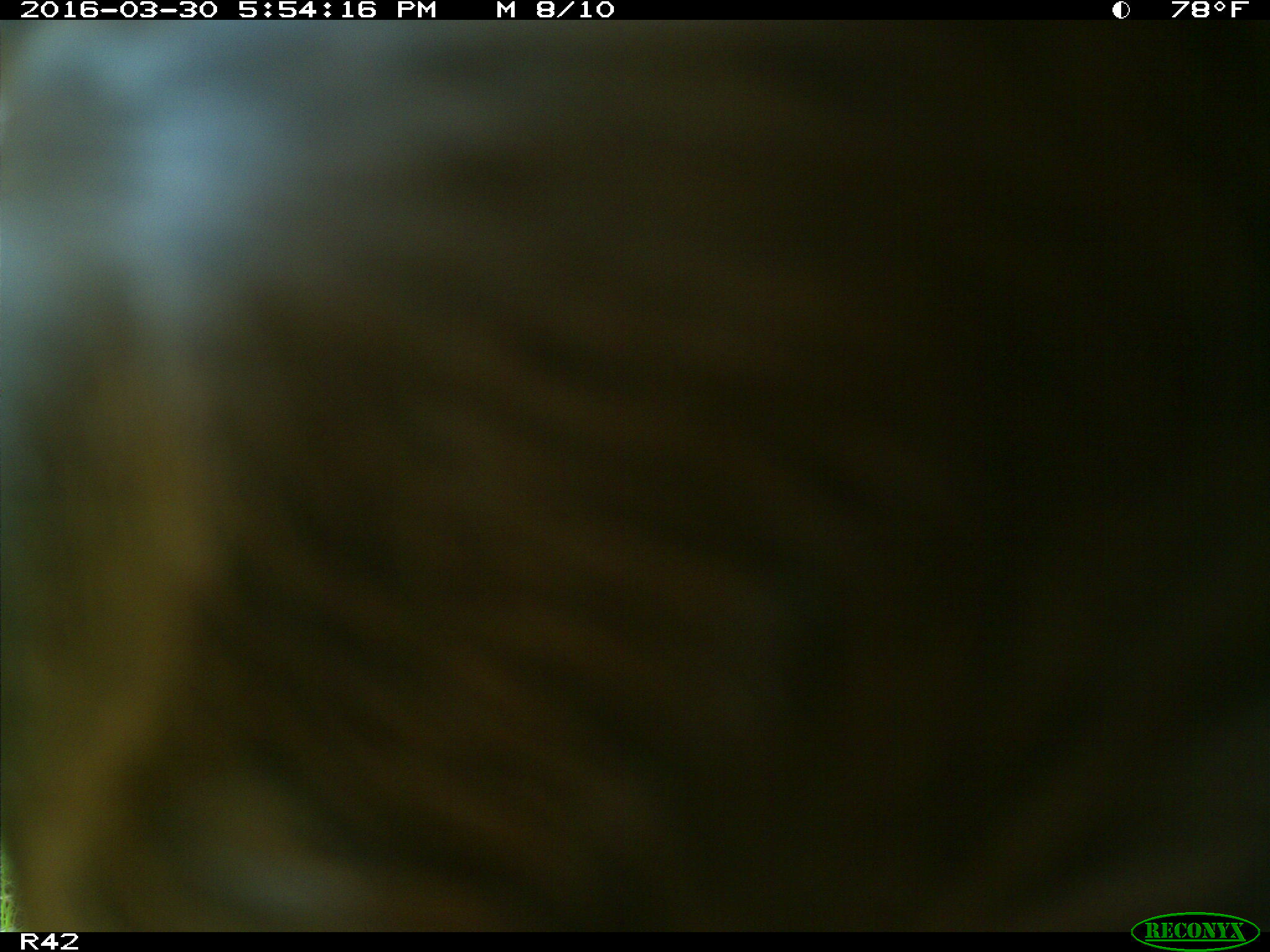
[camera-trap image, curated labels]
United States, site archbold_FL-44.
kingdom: Animalia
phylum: Chordata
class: Mammalia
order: Artiodactyla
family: Bovidae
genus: Bos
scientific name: Bos taurus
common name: domestic cow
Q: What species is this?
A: Bos taurus (domestic cow).